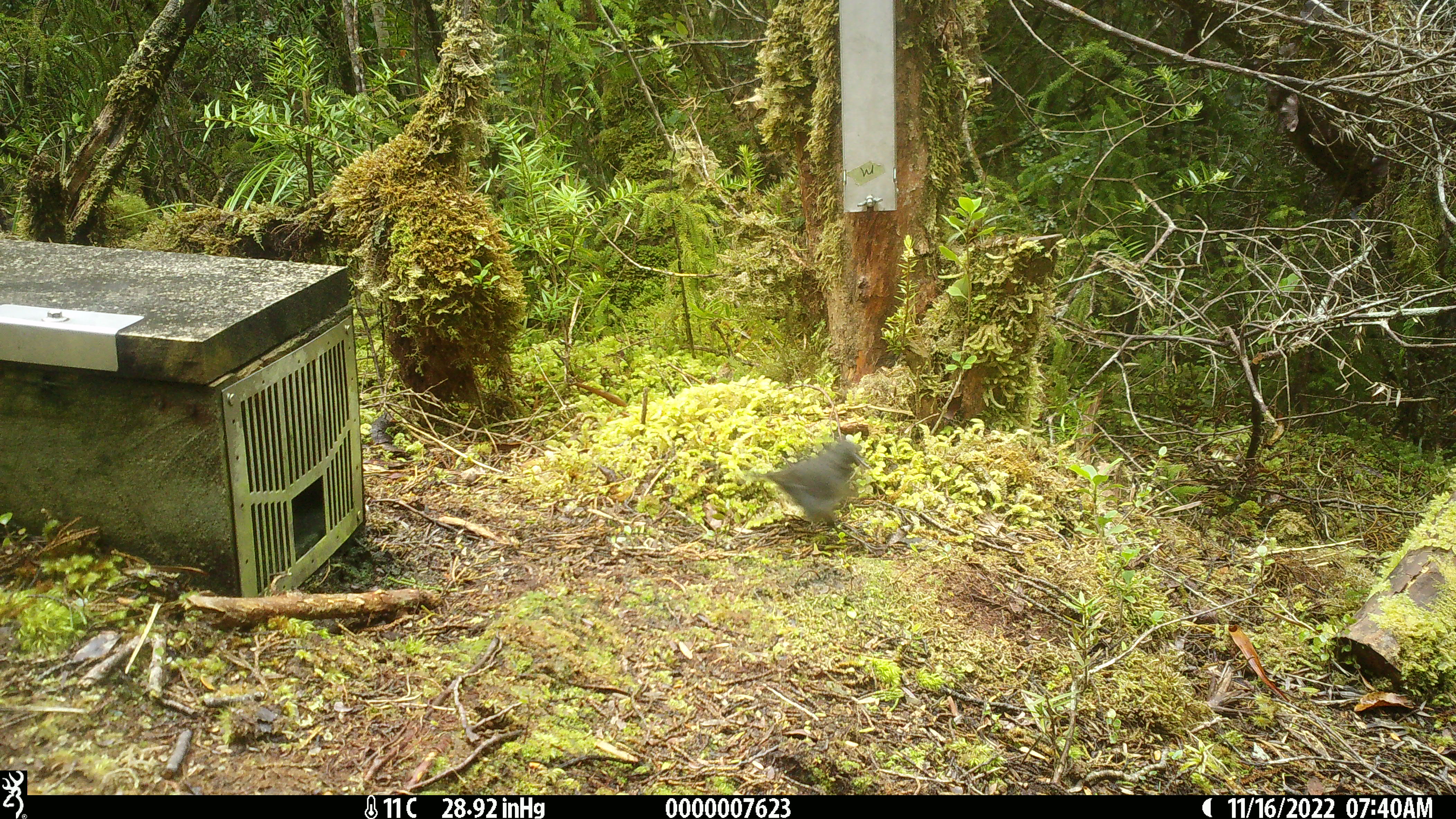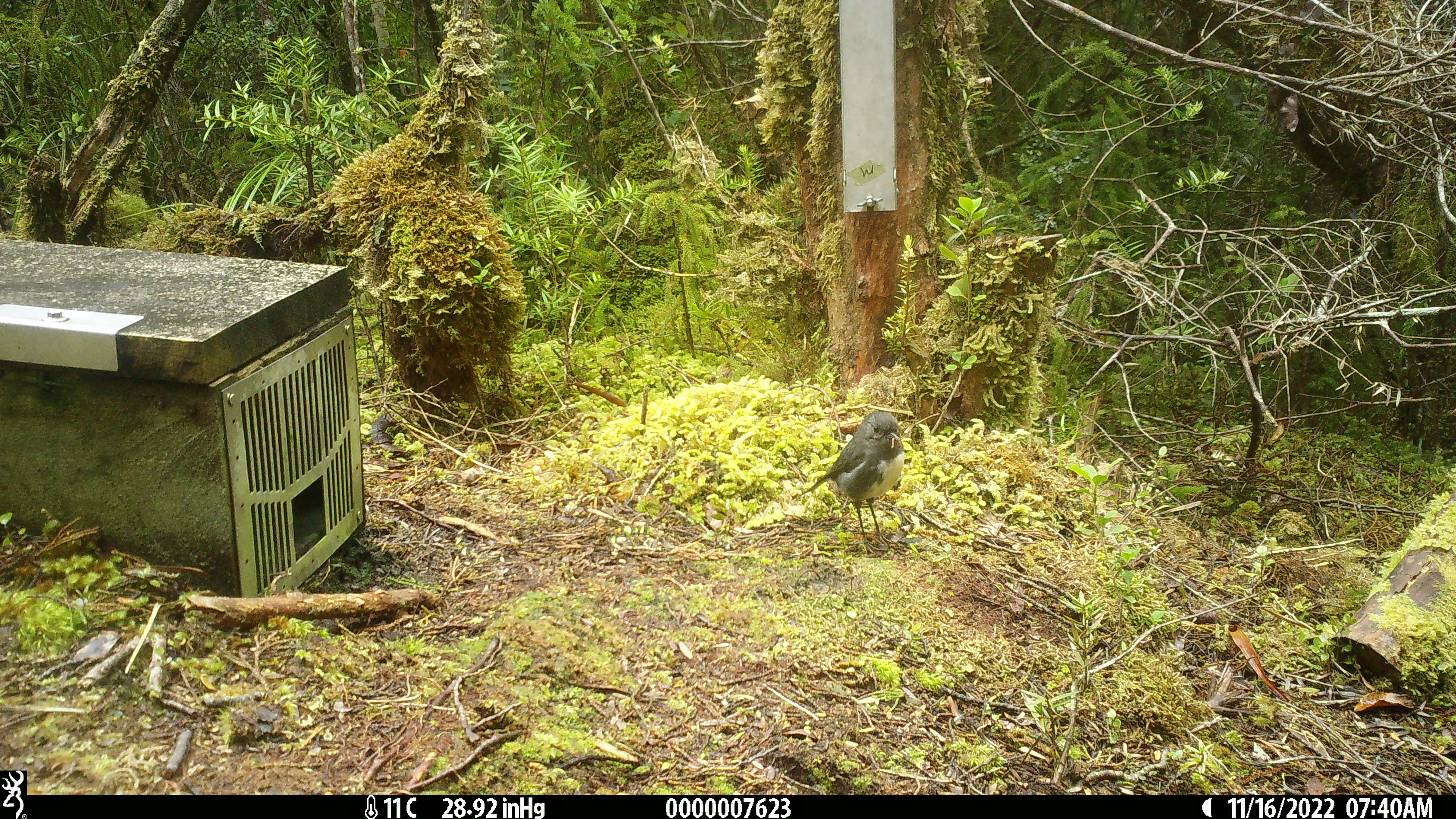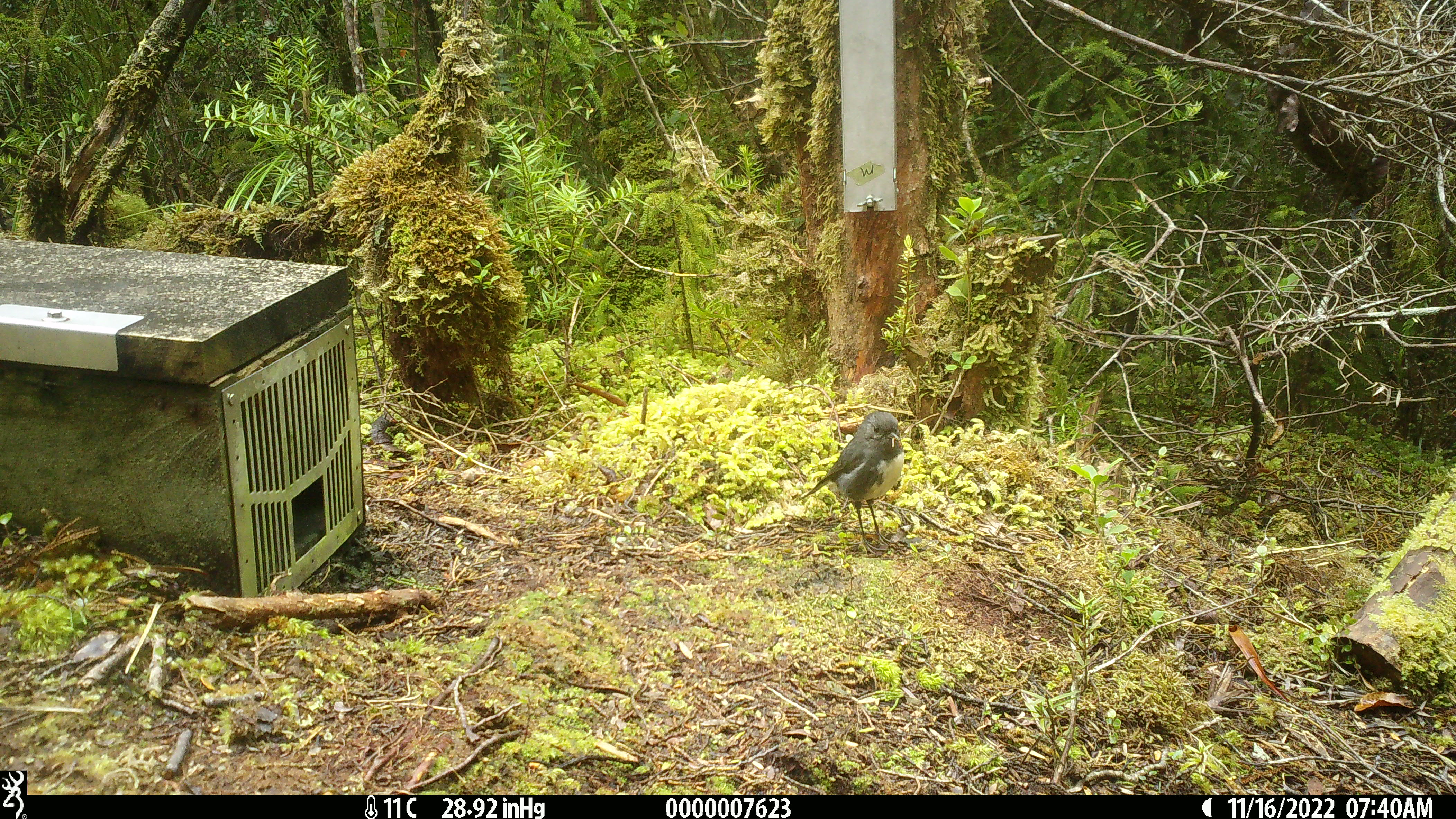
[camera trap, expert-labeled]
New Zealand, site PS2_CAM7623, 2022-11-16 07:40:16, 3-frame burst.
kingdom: Animalia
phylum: Chordata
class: Aves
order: Passeriformes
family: Petroicidae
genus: Petroica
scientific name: Petroica australis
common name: new zealand robin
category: robin